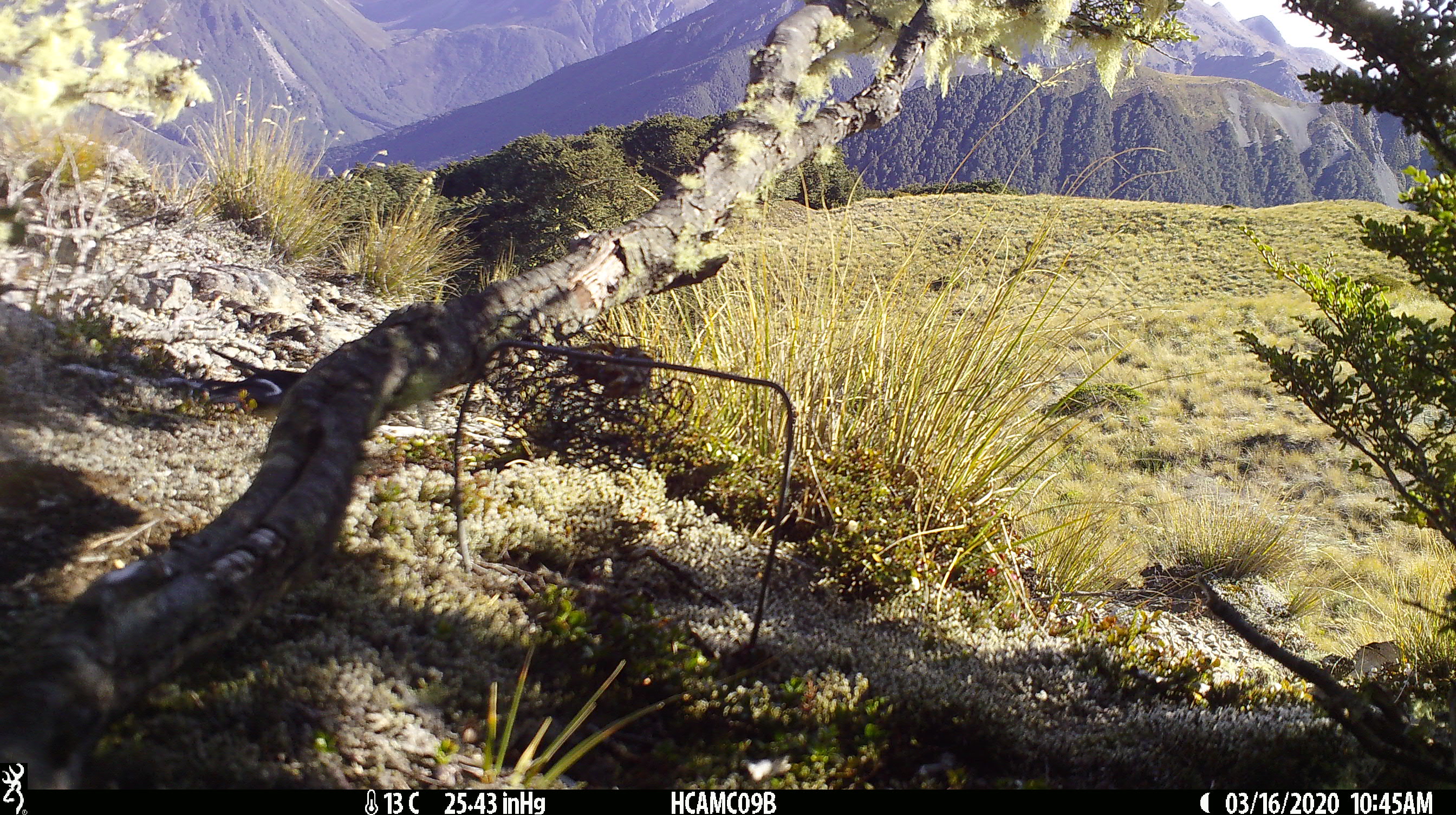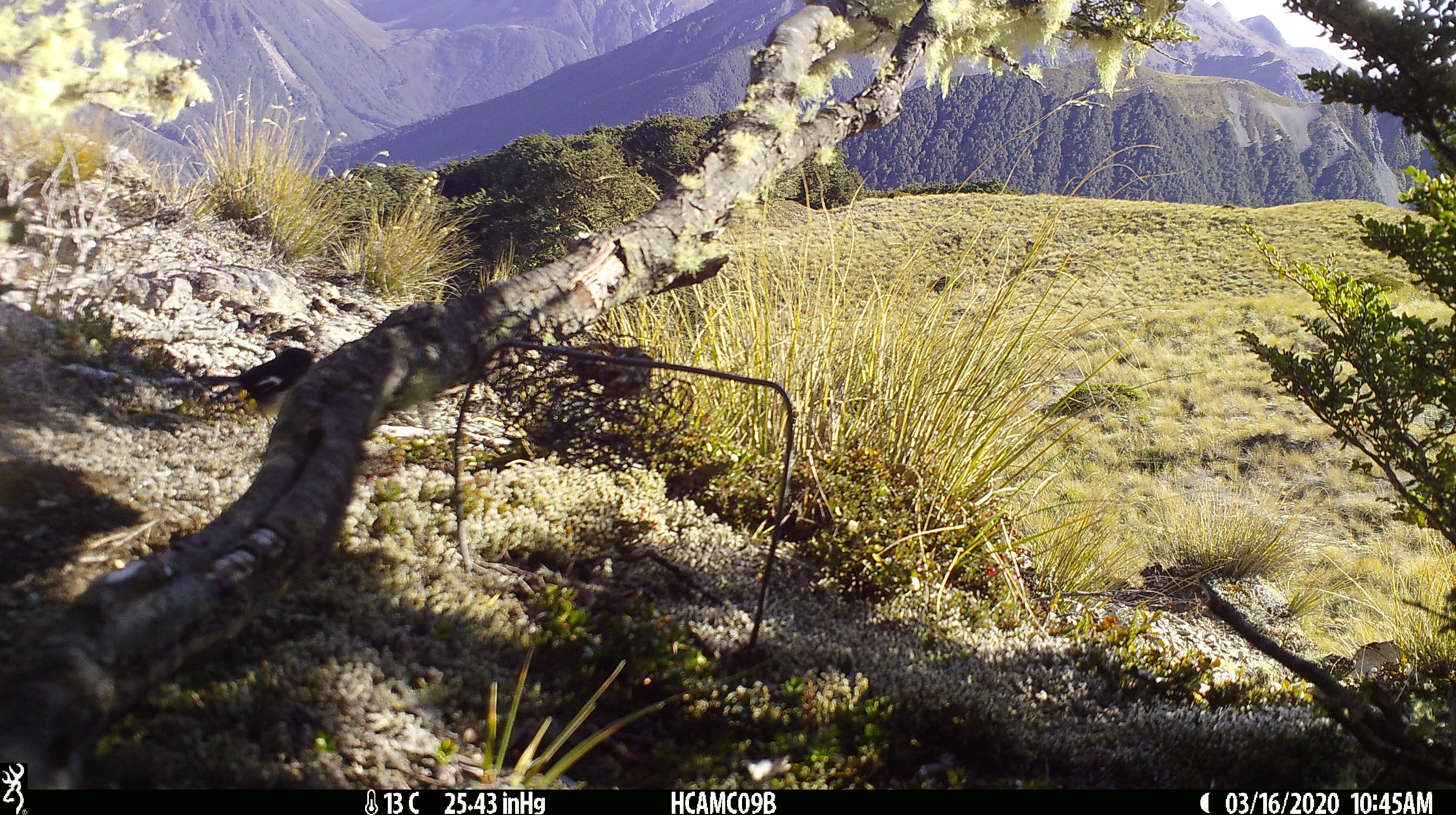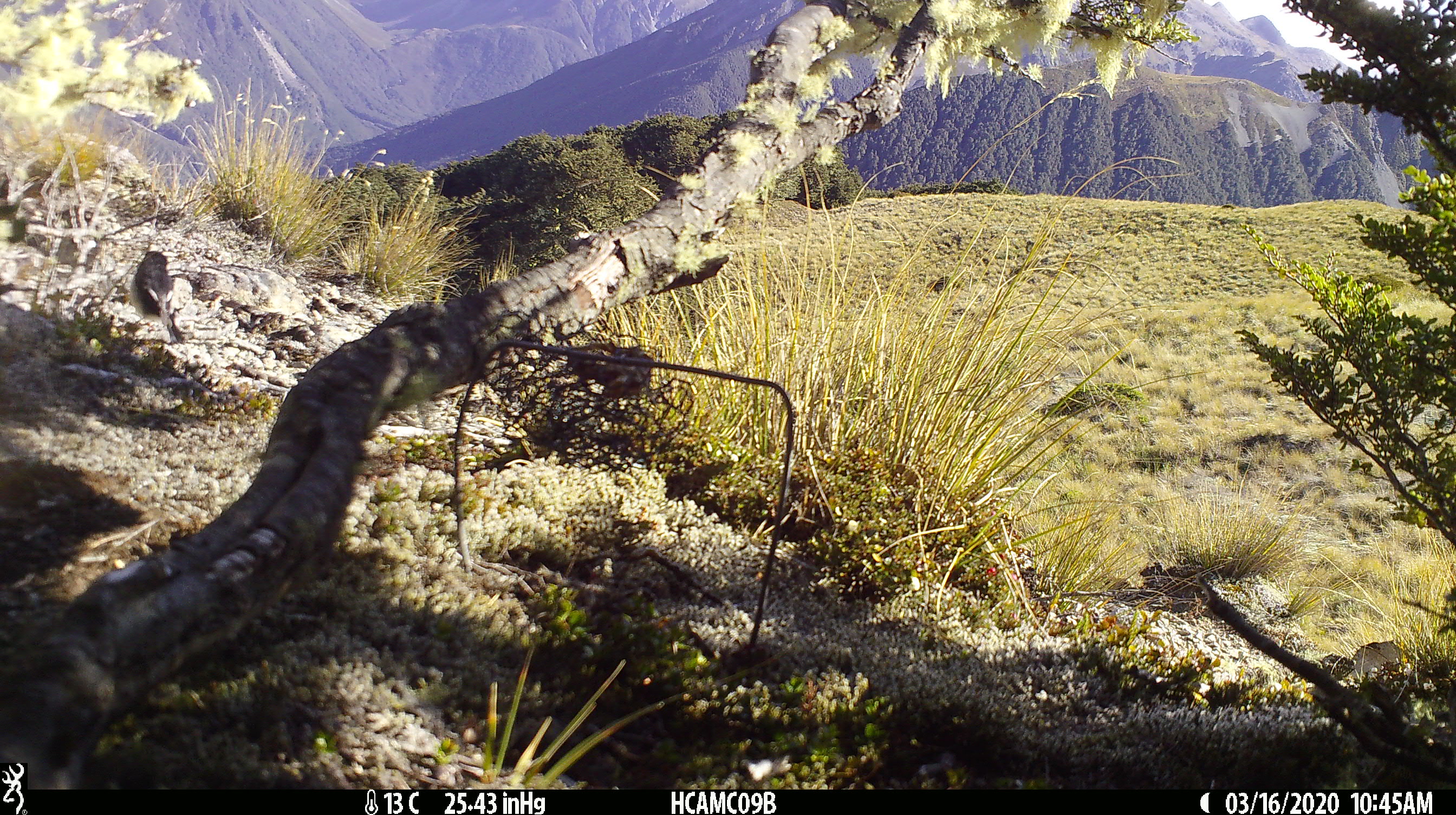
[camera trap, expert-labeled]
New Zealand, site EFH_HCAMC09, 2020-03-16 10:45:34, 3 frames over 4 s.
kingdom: Animalia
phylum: Chordata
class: Aves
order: Passeriformes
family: Petroicidae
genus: Petroica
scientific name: Petroica macrocephala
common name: tomtit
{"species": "tomtit (Petroica macrocephala)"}